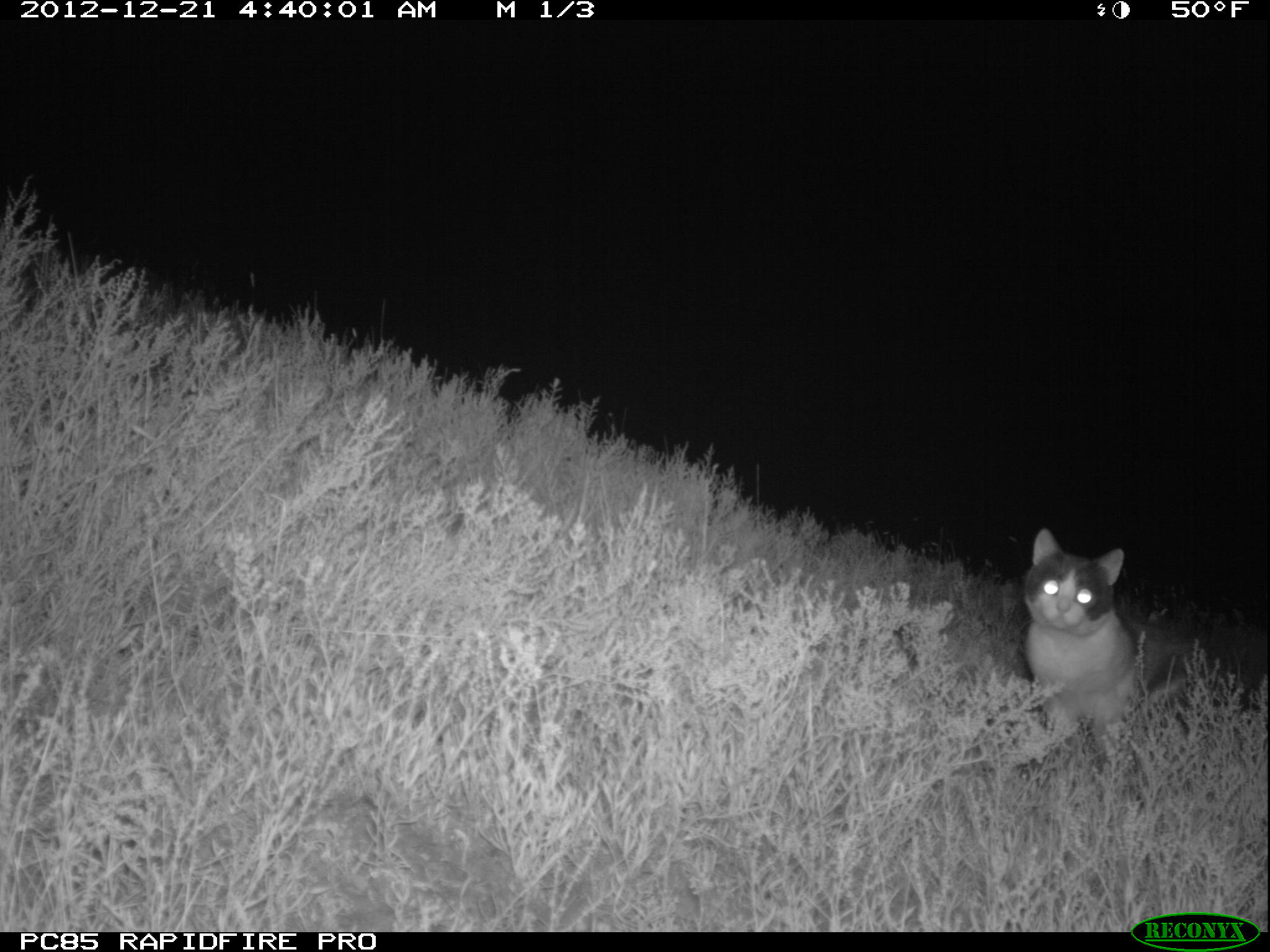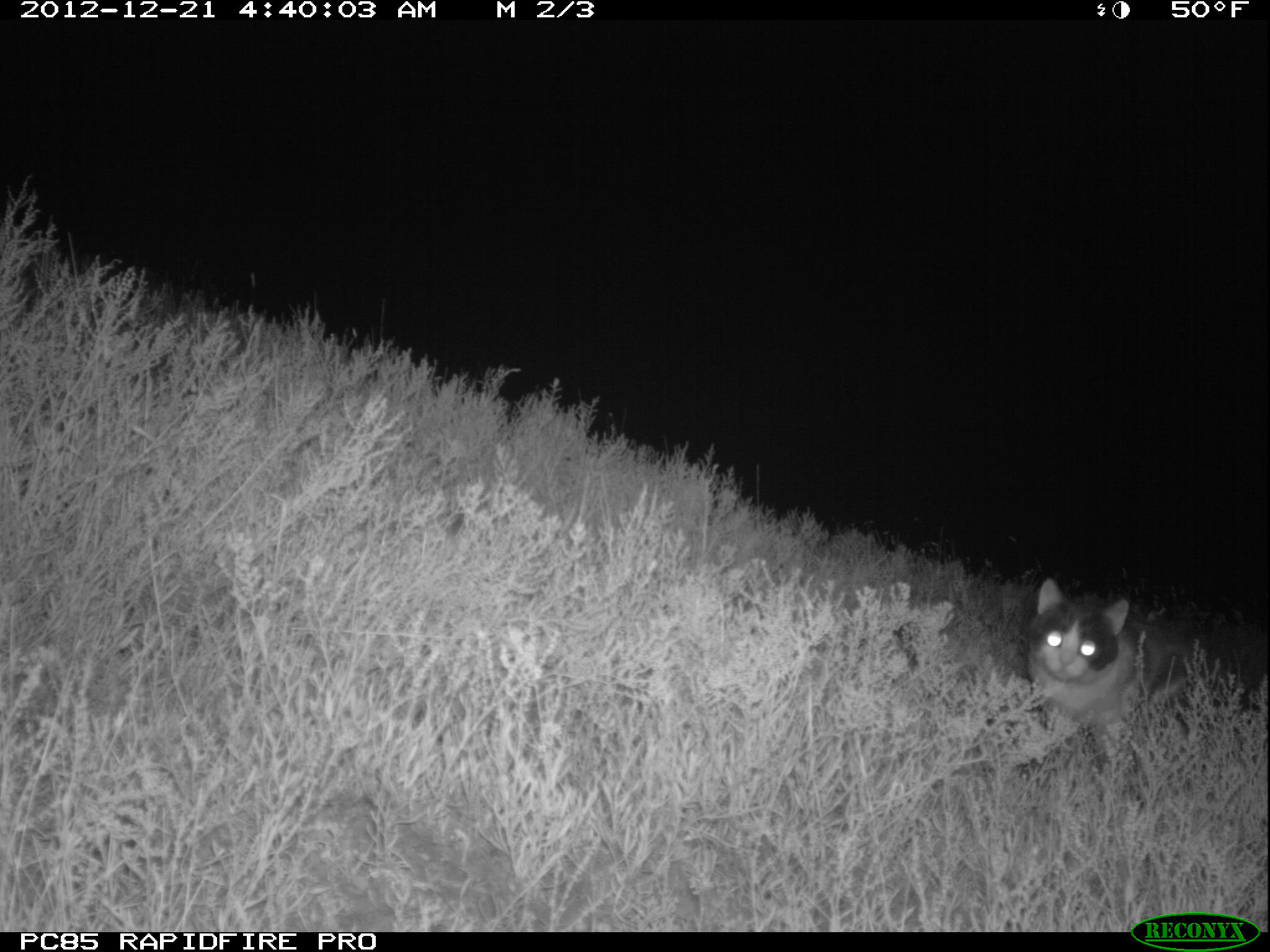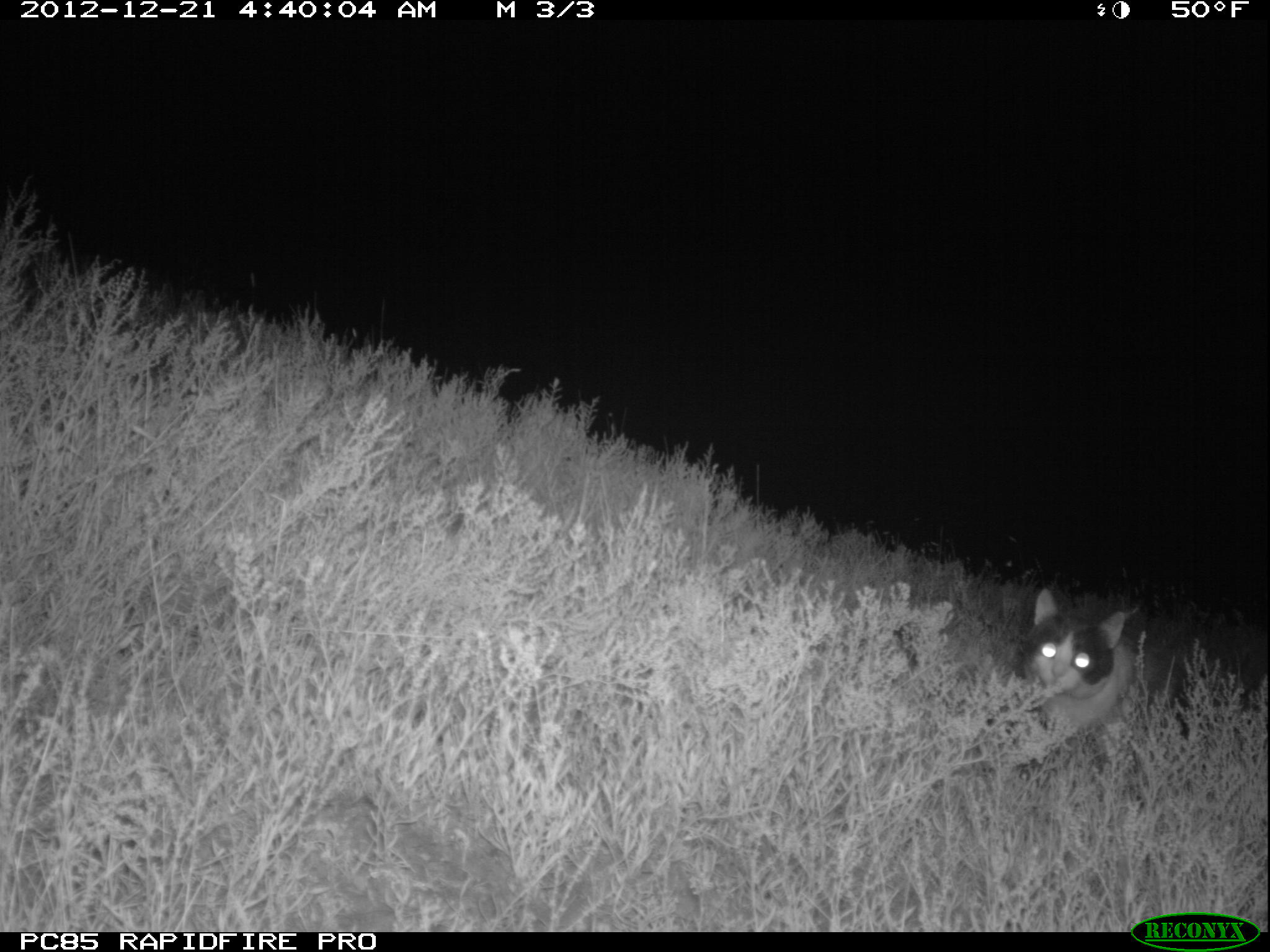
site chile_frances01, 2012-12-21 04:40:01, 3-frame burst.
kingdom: Animalia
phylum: Chordata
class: Mammalia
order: Carnivora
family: Felidae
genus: Felis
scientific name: Felis catus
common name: cat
Cat (Felis catus).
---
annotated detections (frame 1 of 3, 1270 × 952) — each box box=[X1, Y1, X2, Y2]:
cat: box=[1014, 531, 1207, 757]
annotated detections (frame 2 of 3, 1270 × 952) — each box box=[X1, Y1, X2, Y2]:
cat: box=[1019, 578, 1250, 775]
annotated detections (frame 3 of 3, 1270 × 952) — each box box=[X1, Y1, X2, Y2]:
cat: box=[1012, 588, 1260, 754]